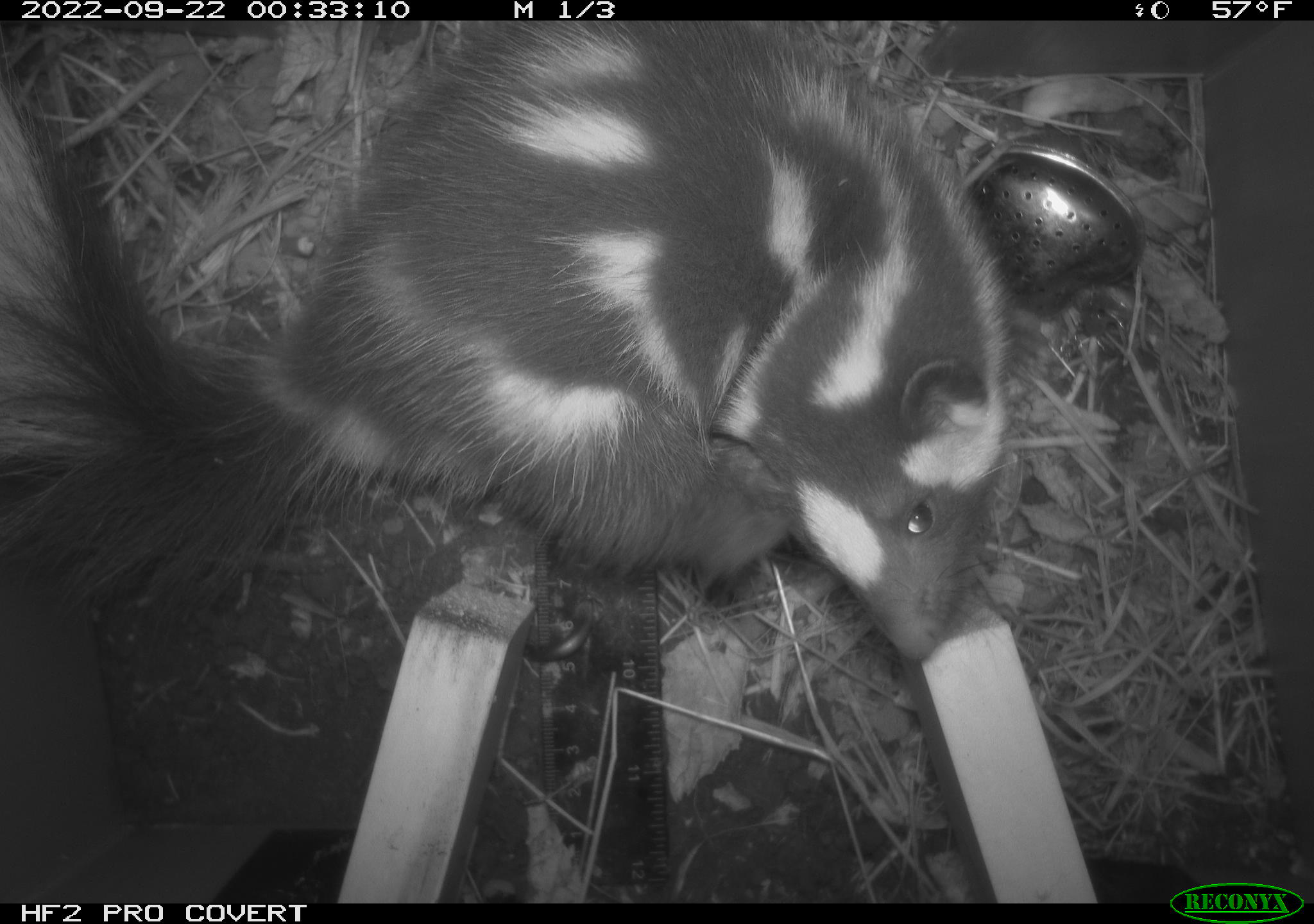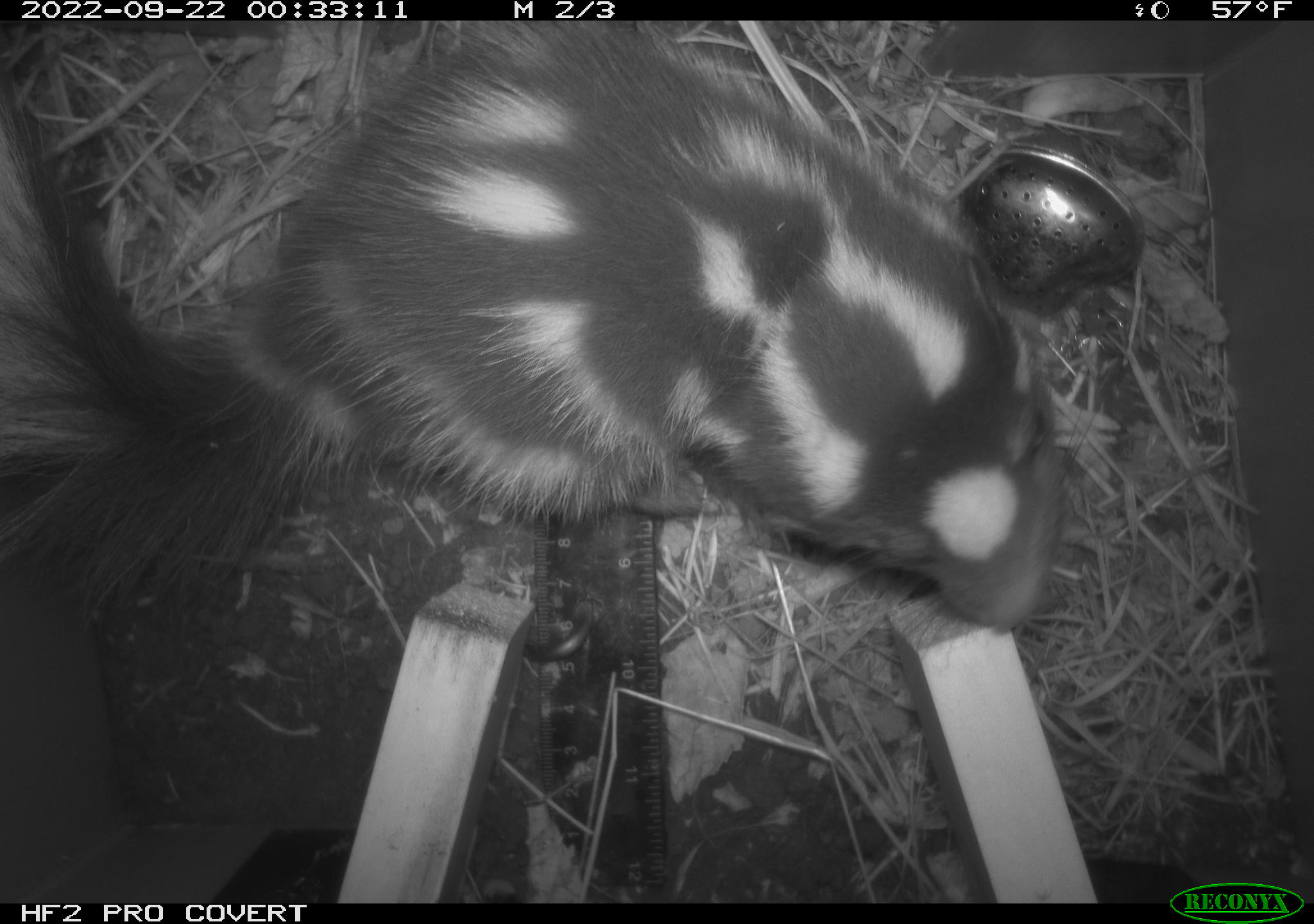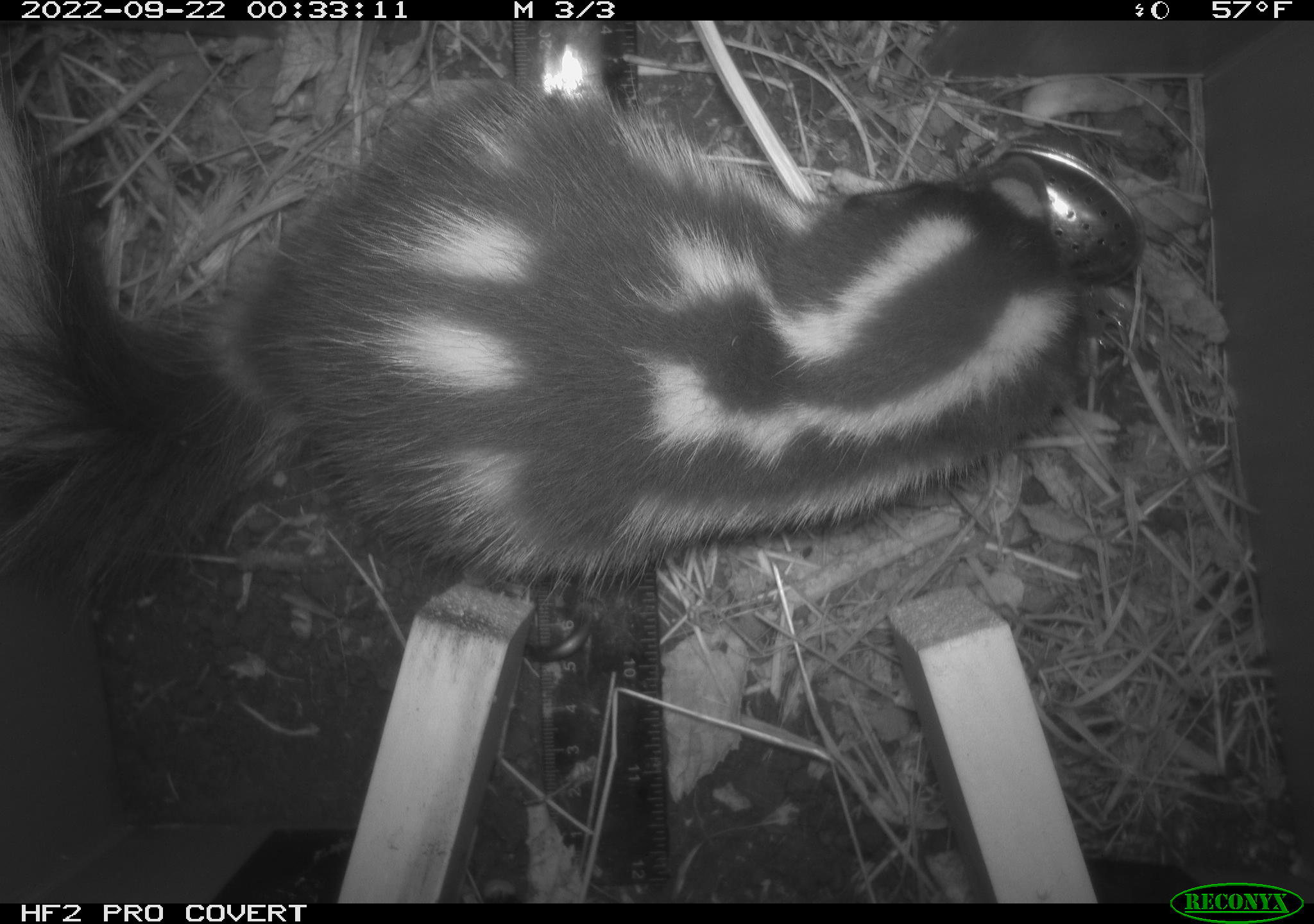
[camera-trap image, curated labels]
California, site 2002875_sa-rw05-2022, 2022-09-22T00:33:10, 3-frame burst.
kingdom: Animalia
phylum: Chordata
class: Mammalia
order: Carnivora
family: Mephitidae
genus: Spilogale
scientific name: Spilogale gracilis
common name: western spotted skunk